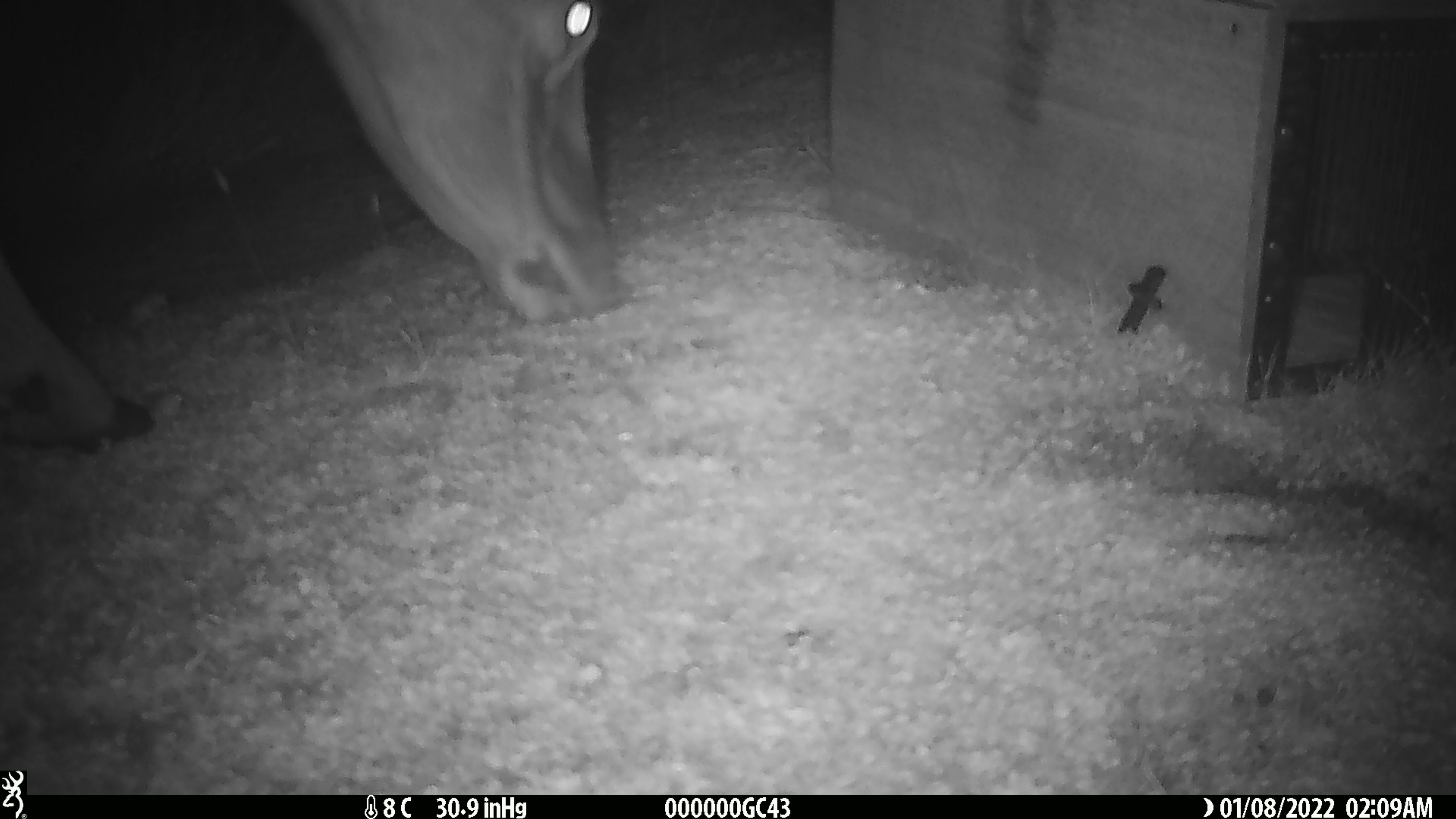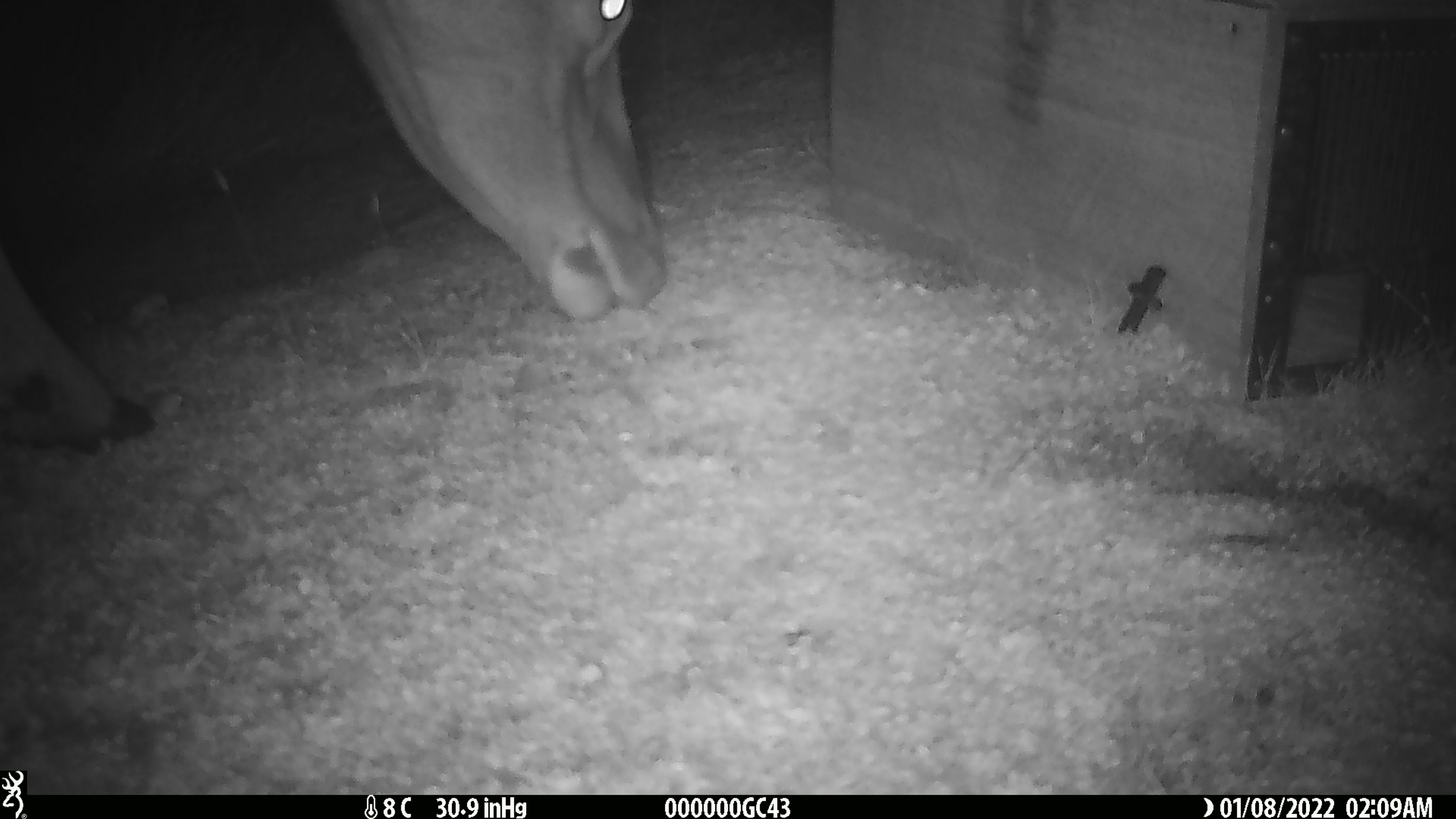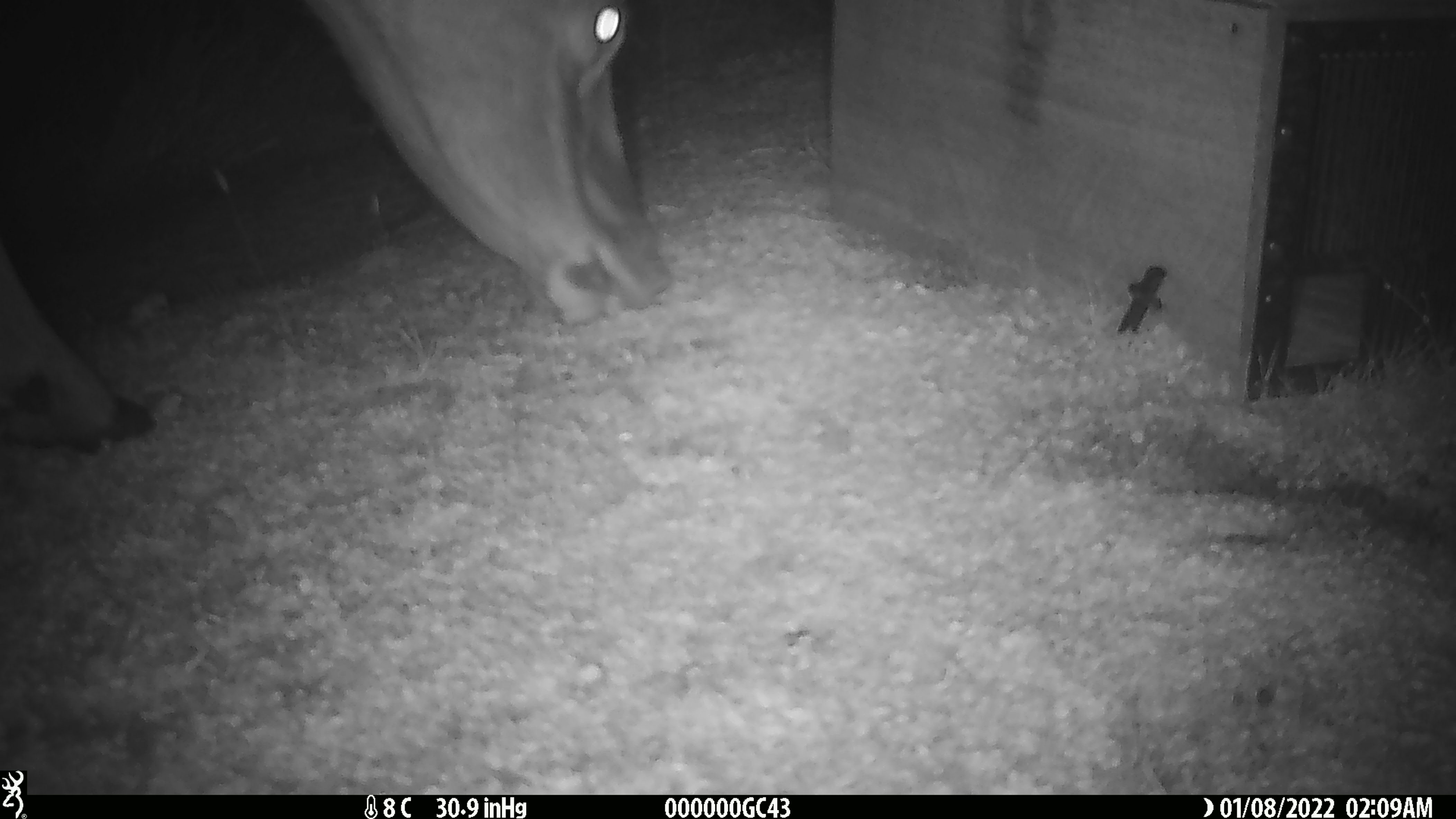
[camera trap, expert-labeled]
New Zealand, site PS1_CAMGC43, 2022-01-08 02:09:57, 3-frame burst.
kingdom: Animalia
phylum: Chordata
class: Mammalia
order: Artiodactyla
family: Cervidae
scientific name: Cervidae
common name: deer